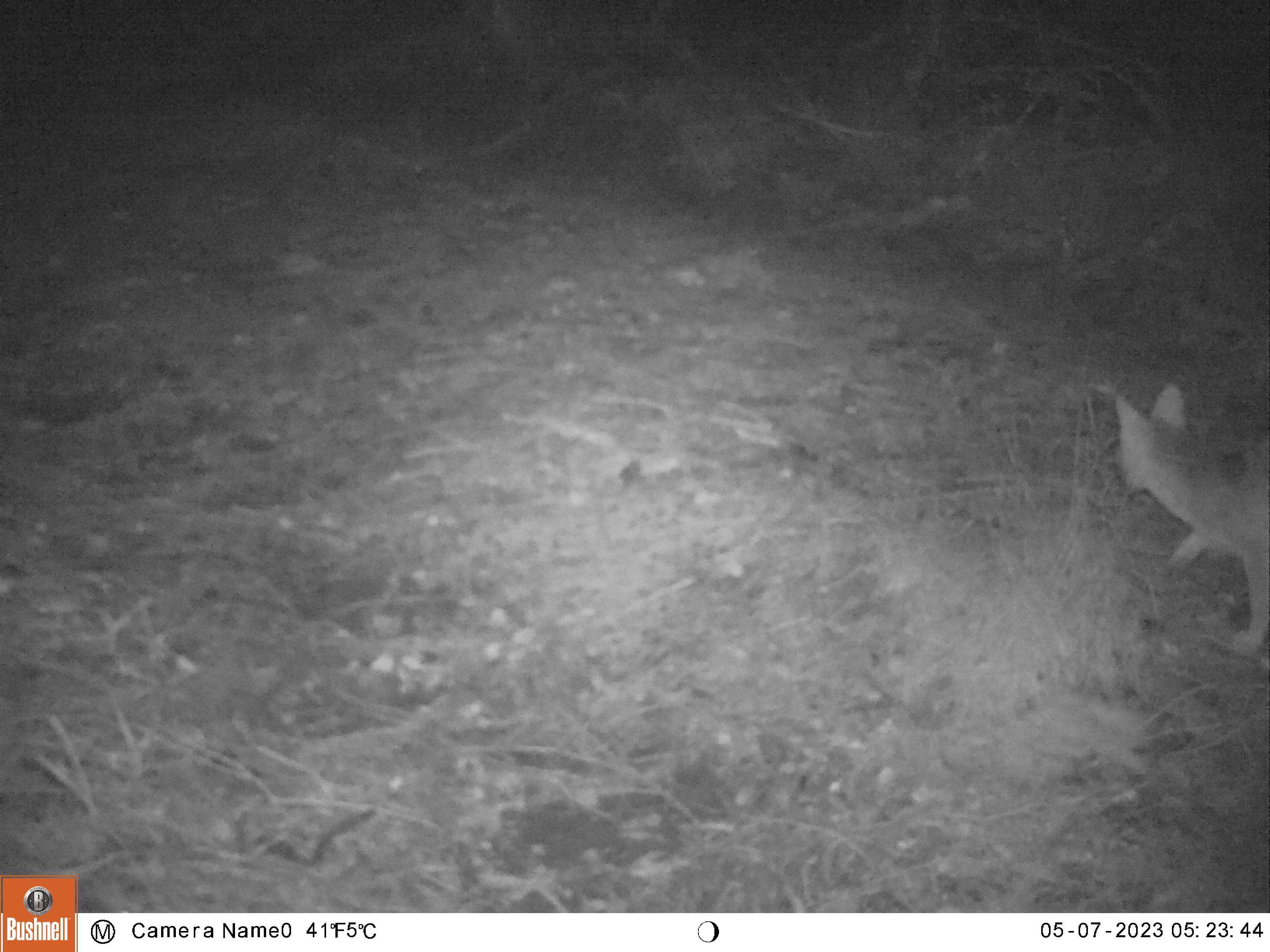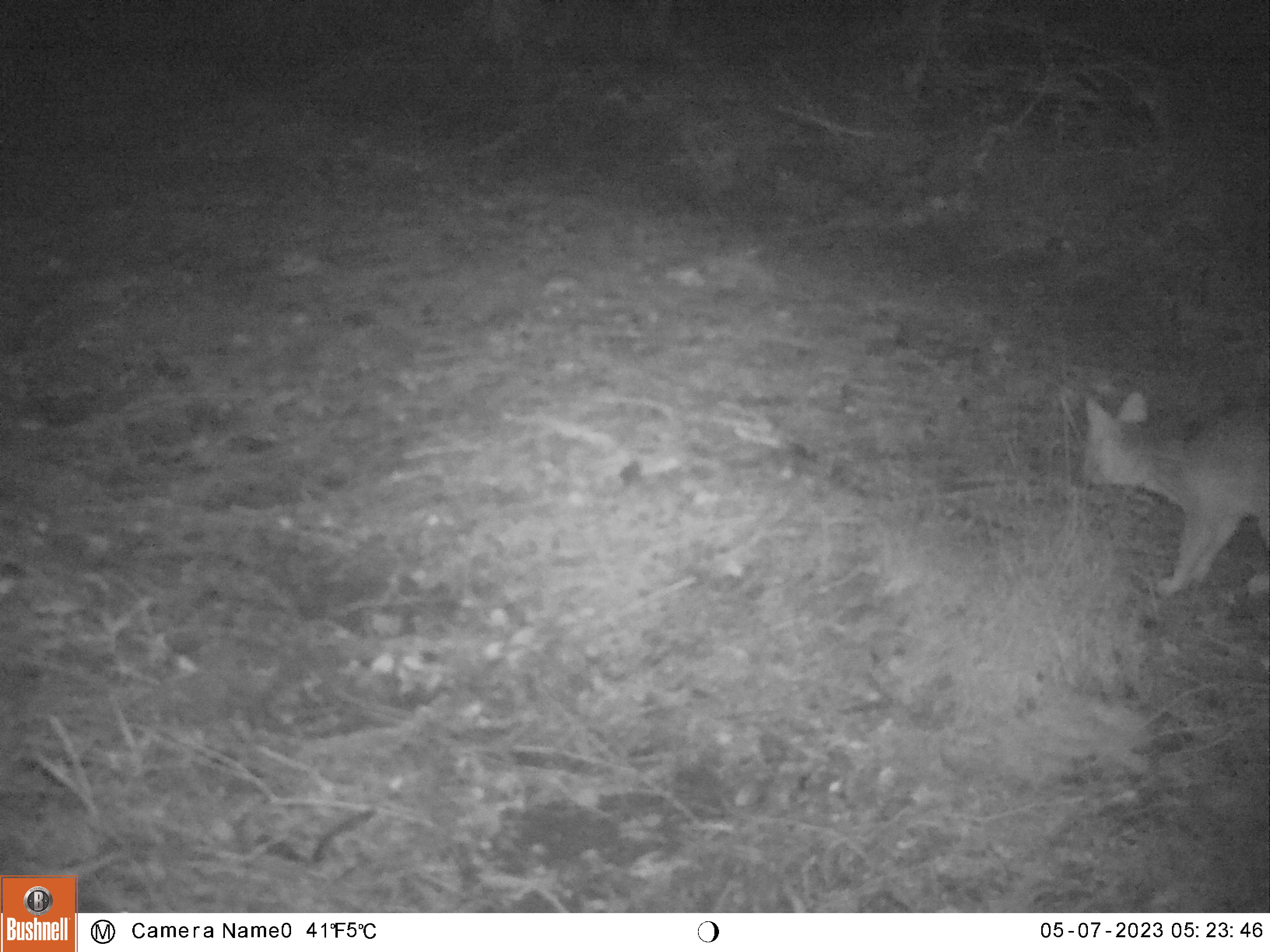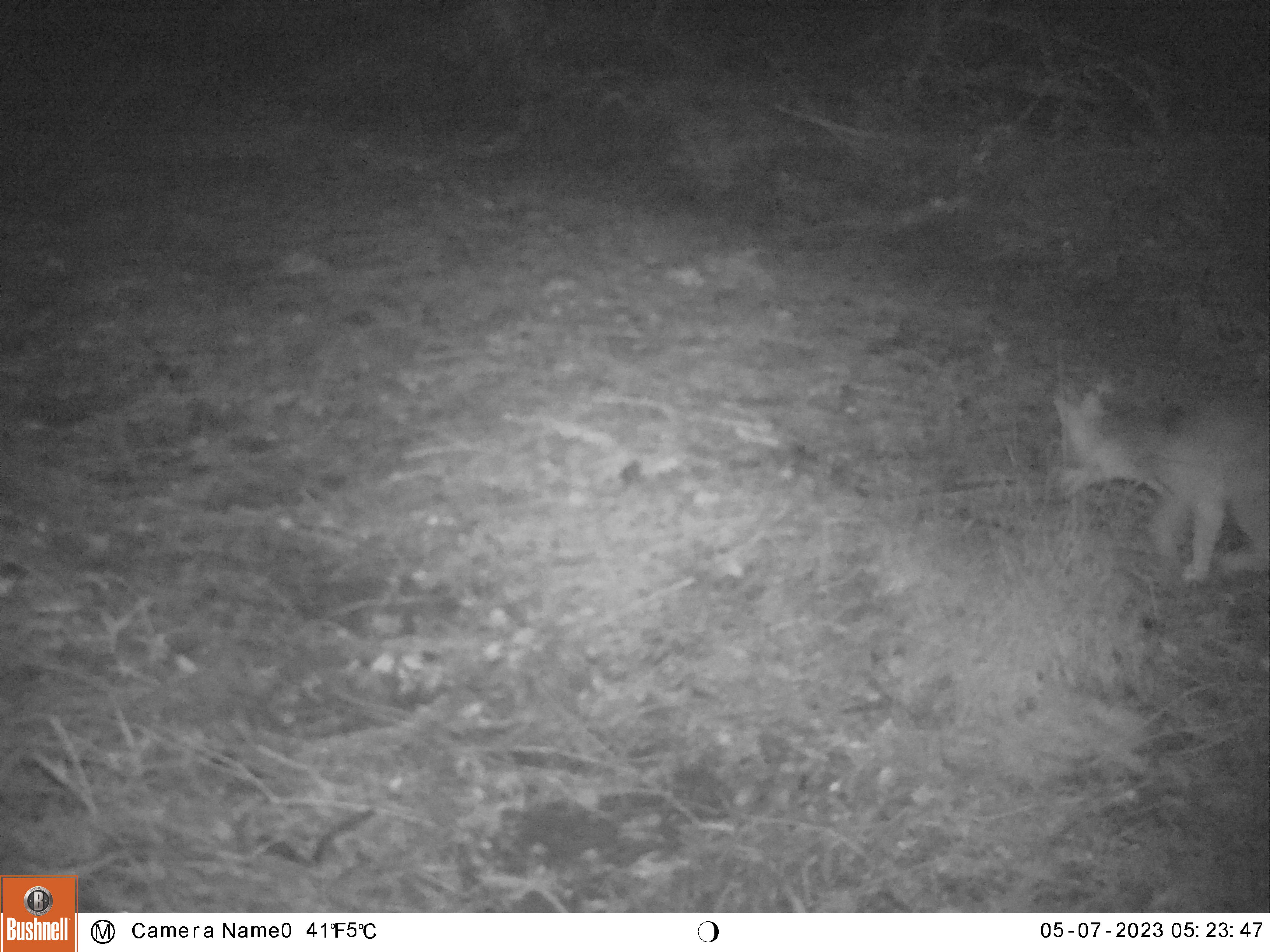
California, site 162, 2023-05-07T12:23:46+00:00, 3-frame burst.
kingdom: Animalia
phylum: Chordata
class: Mammalia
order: Carnivora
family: Canidae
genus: Urocyon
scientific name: Urocyon cinereoargenteus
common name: gray fox